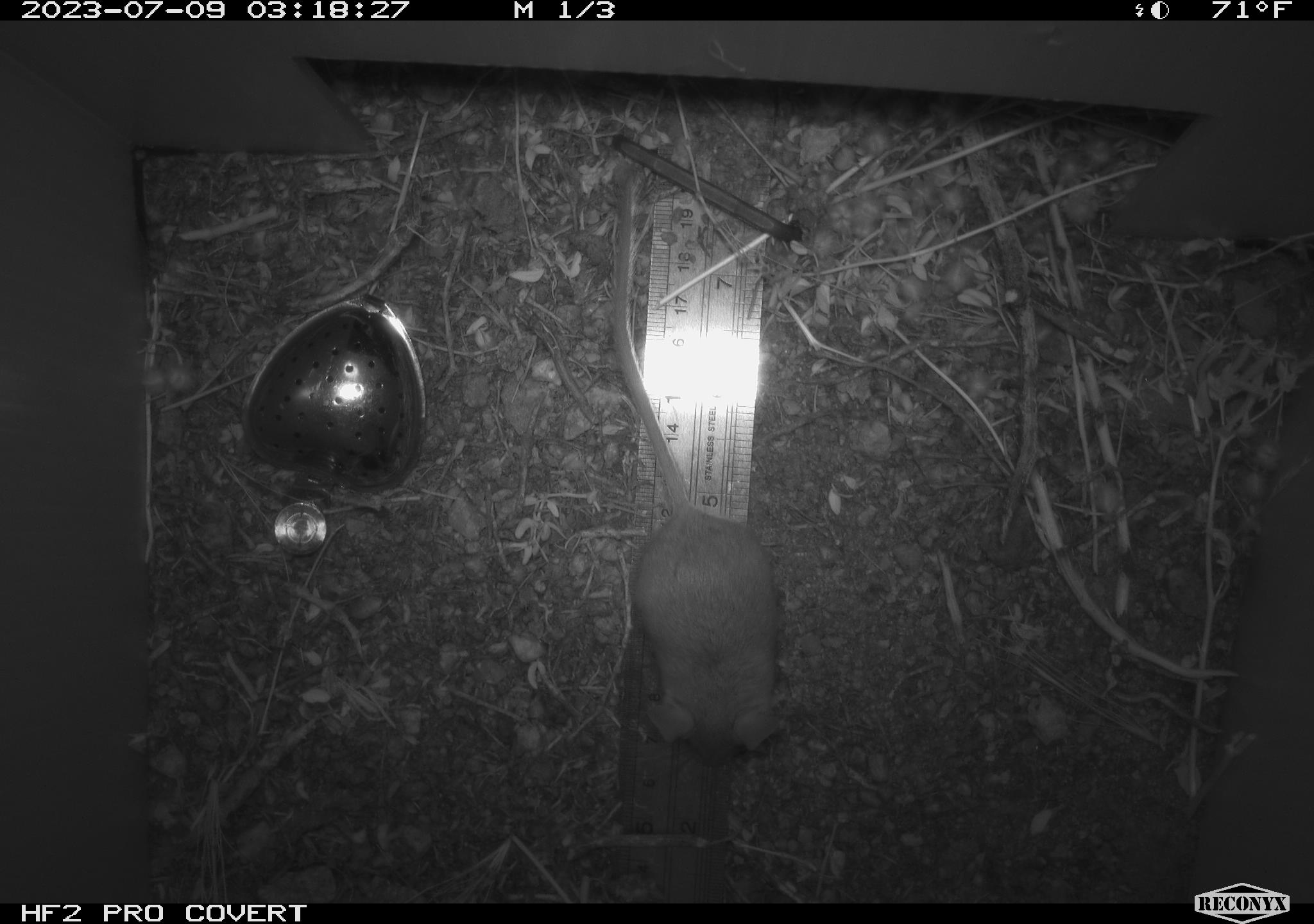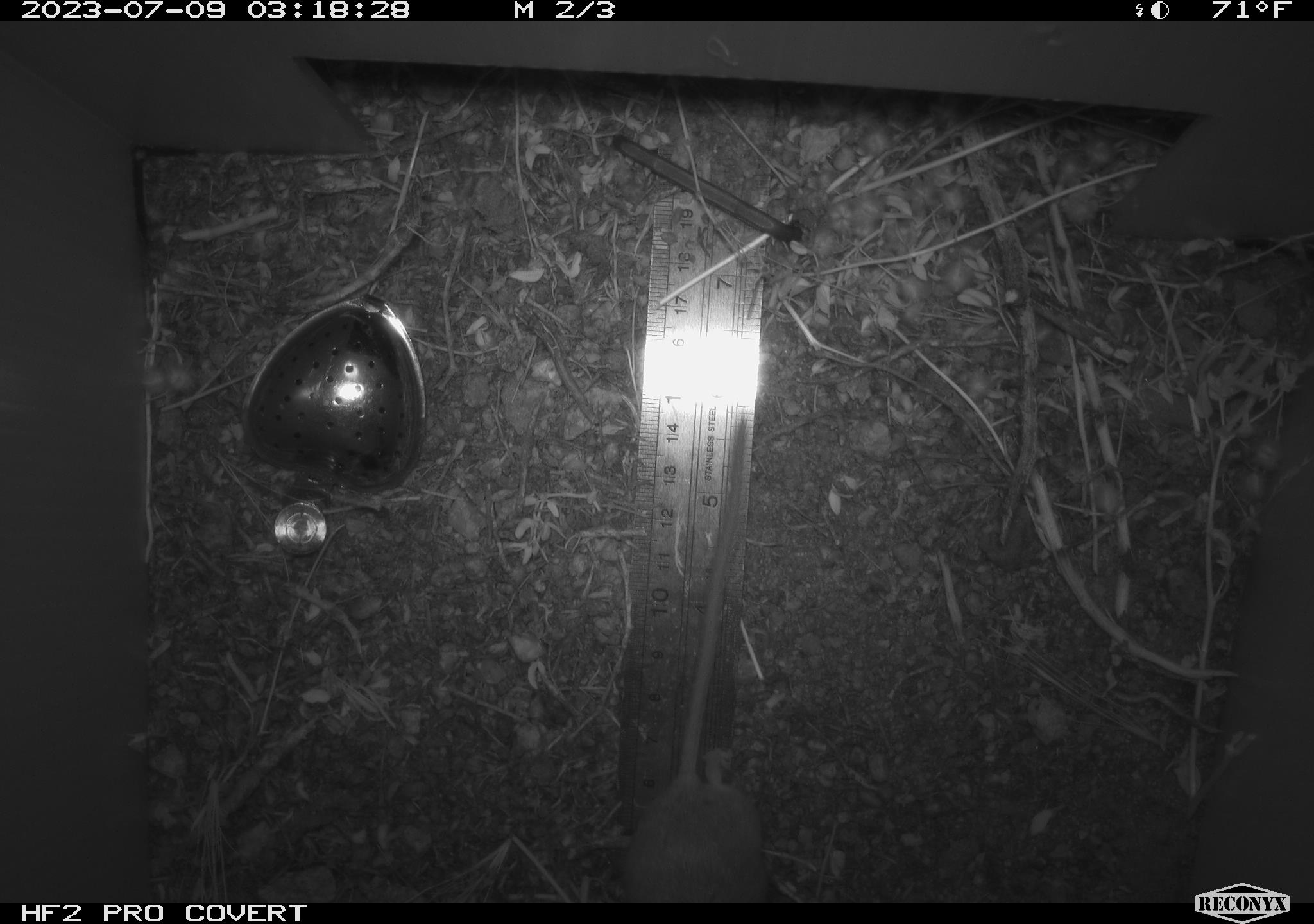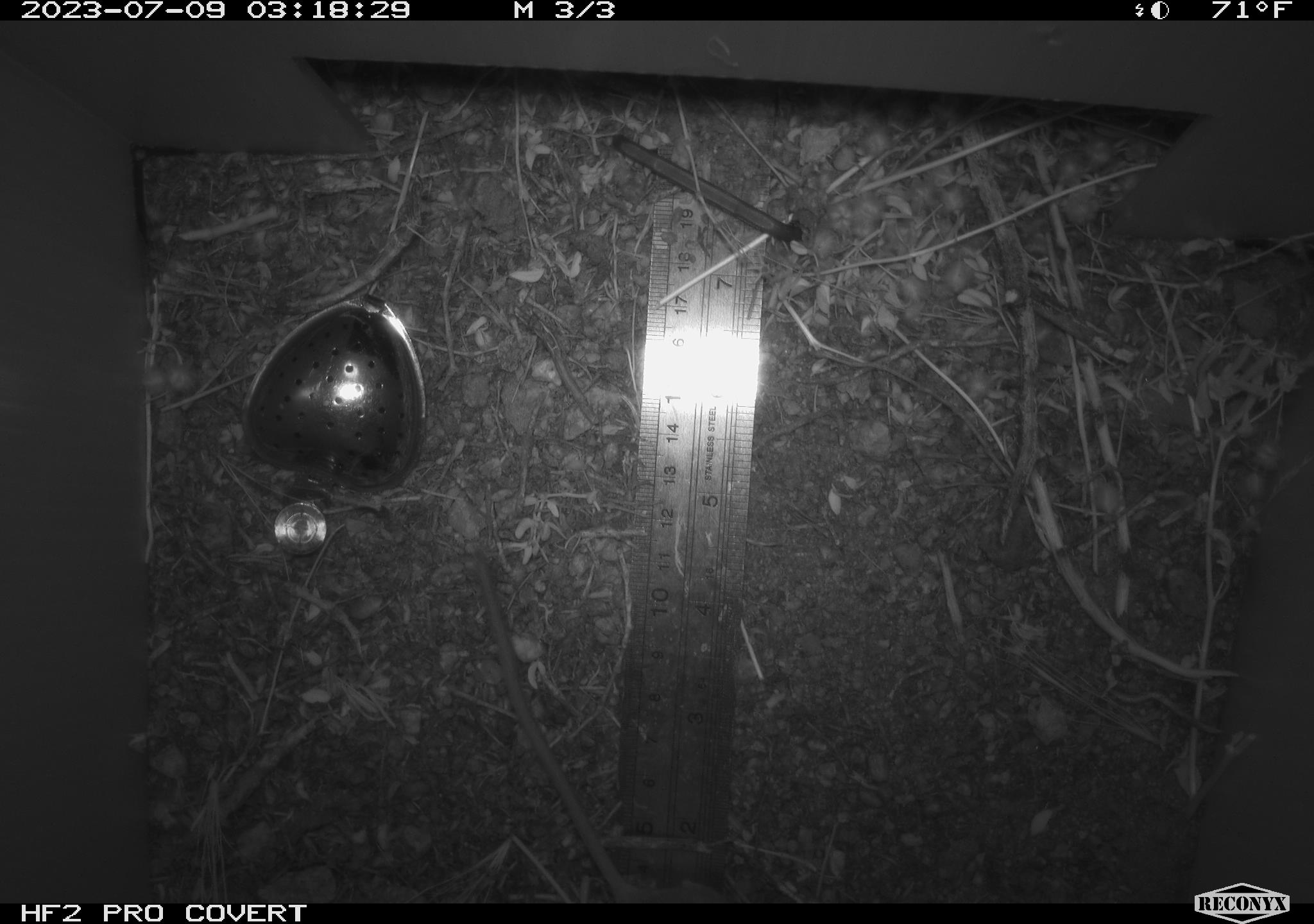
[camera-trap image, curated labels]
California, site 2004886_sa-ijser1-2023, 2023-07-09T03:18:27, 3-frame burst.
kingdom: Animalia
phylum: Chordata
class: Mammalia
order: Rodentia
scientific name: Rodentia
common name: mouse species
Mouse species (Rodentia).